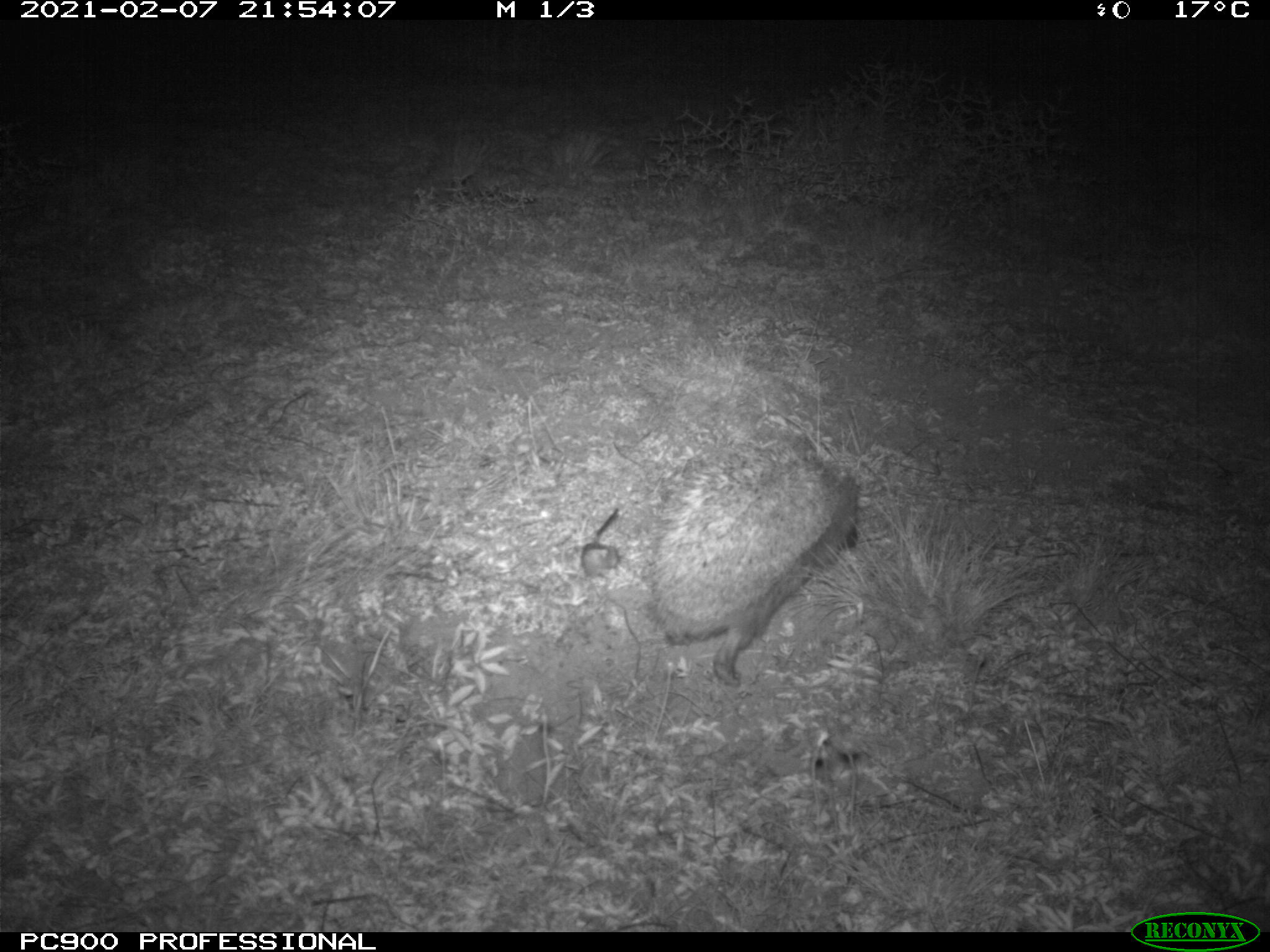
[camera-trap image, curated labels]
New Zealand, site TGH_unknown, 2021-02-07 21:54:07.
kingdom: Animalia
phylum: Chordata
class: Mammalia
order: Eulipotyphla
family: Erinaceidae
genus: Erinaceus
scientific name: Erinaceus europaeus europaeus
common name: european hedgehog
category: hedgehog